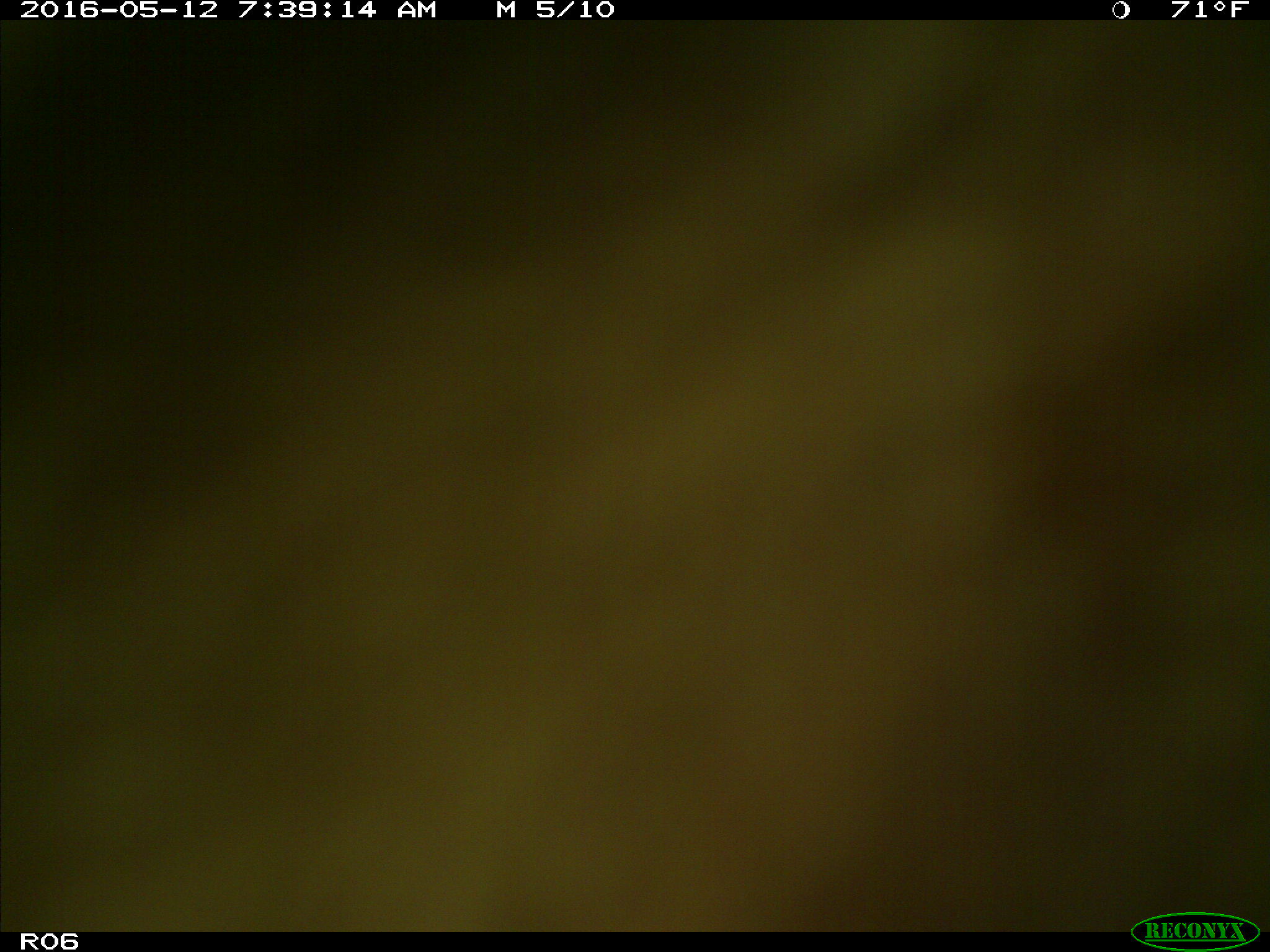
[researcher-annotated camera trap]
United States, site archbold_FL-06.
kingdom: Animalia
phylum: Chordata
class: Mammalia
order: Artiodactyla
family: Bovidae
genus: Bos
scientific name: Bos taurus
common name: domestic cow